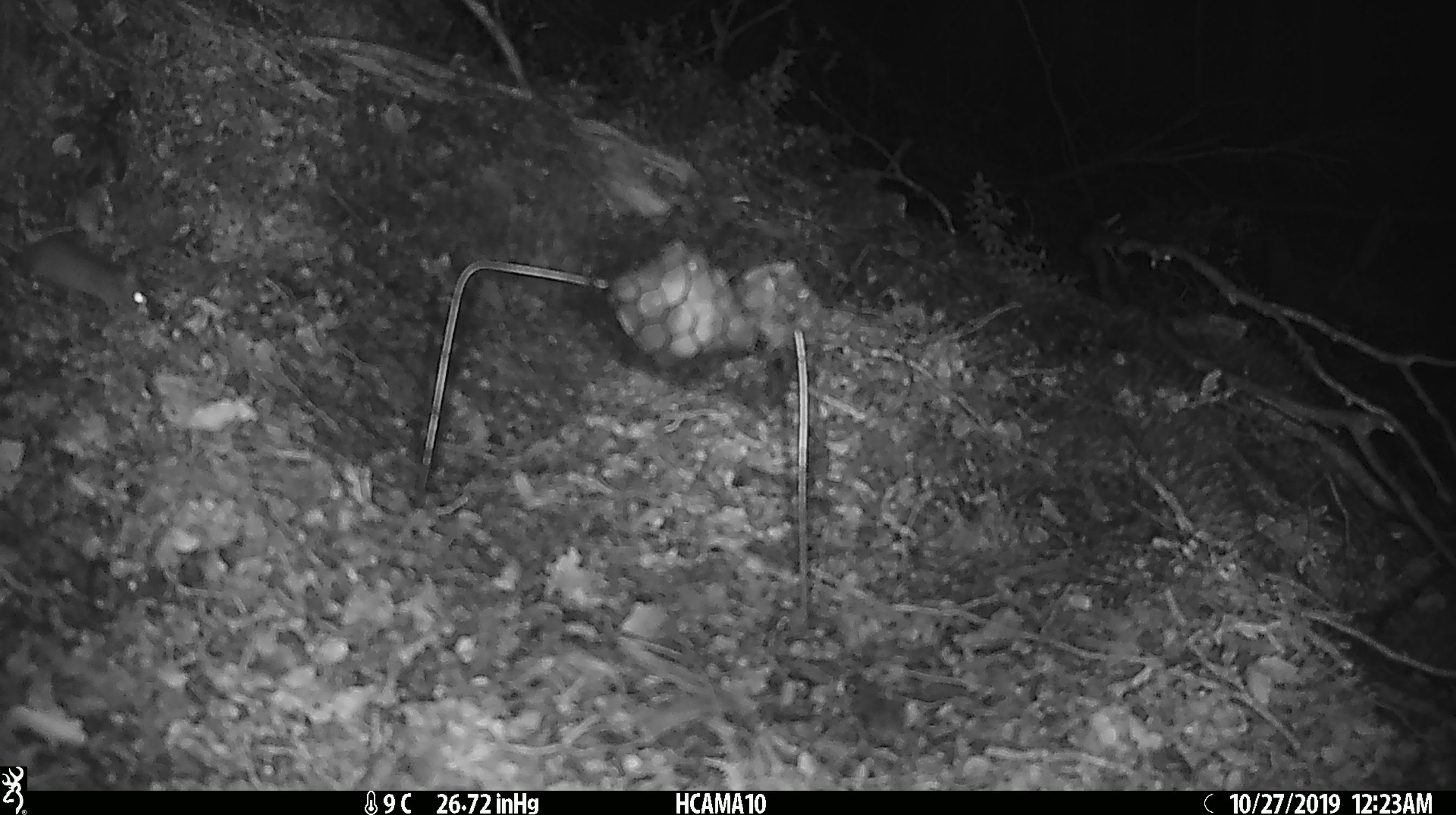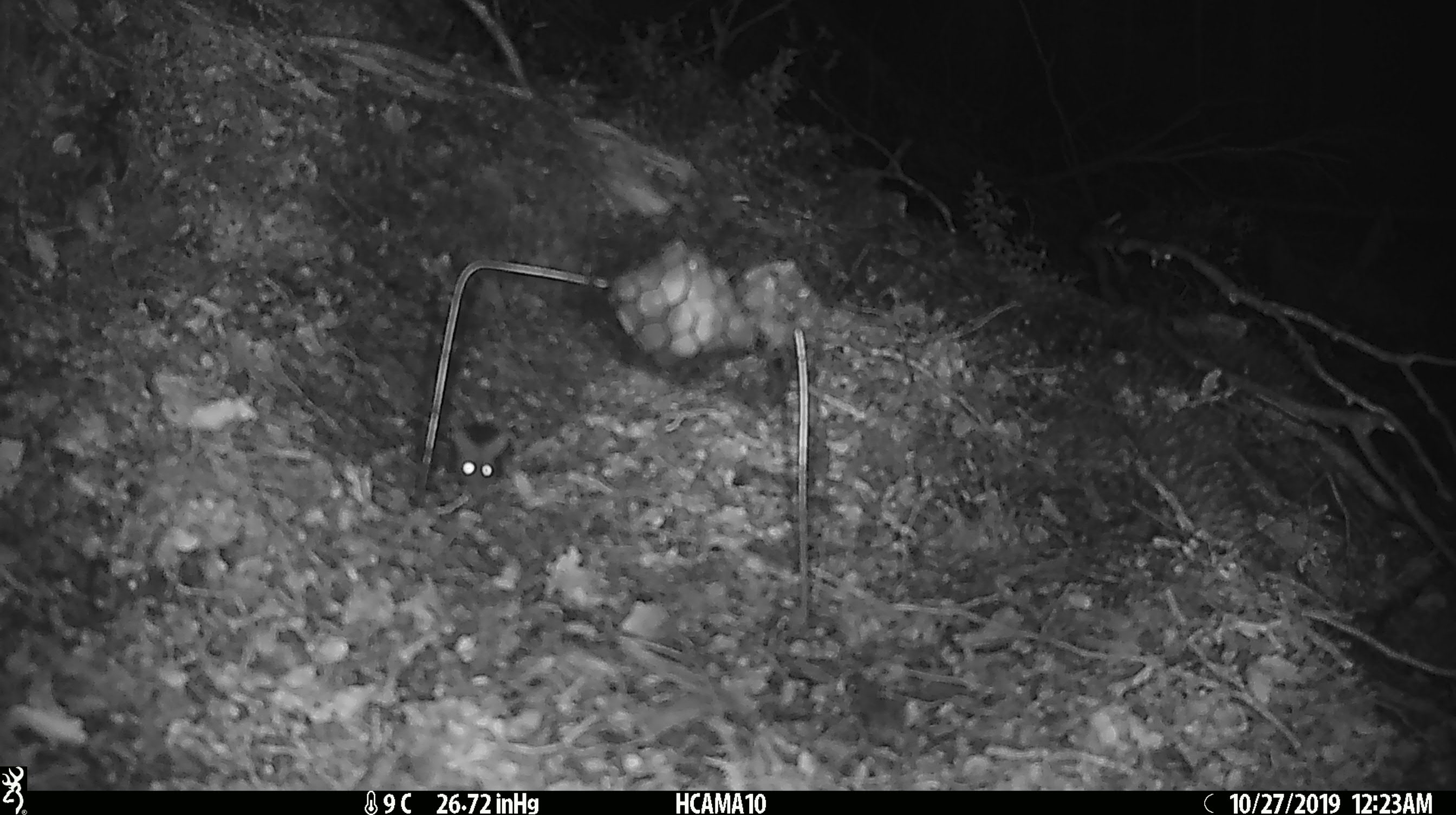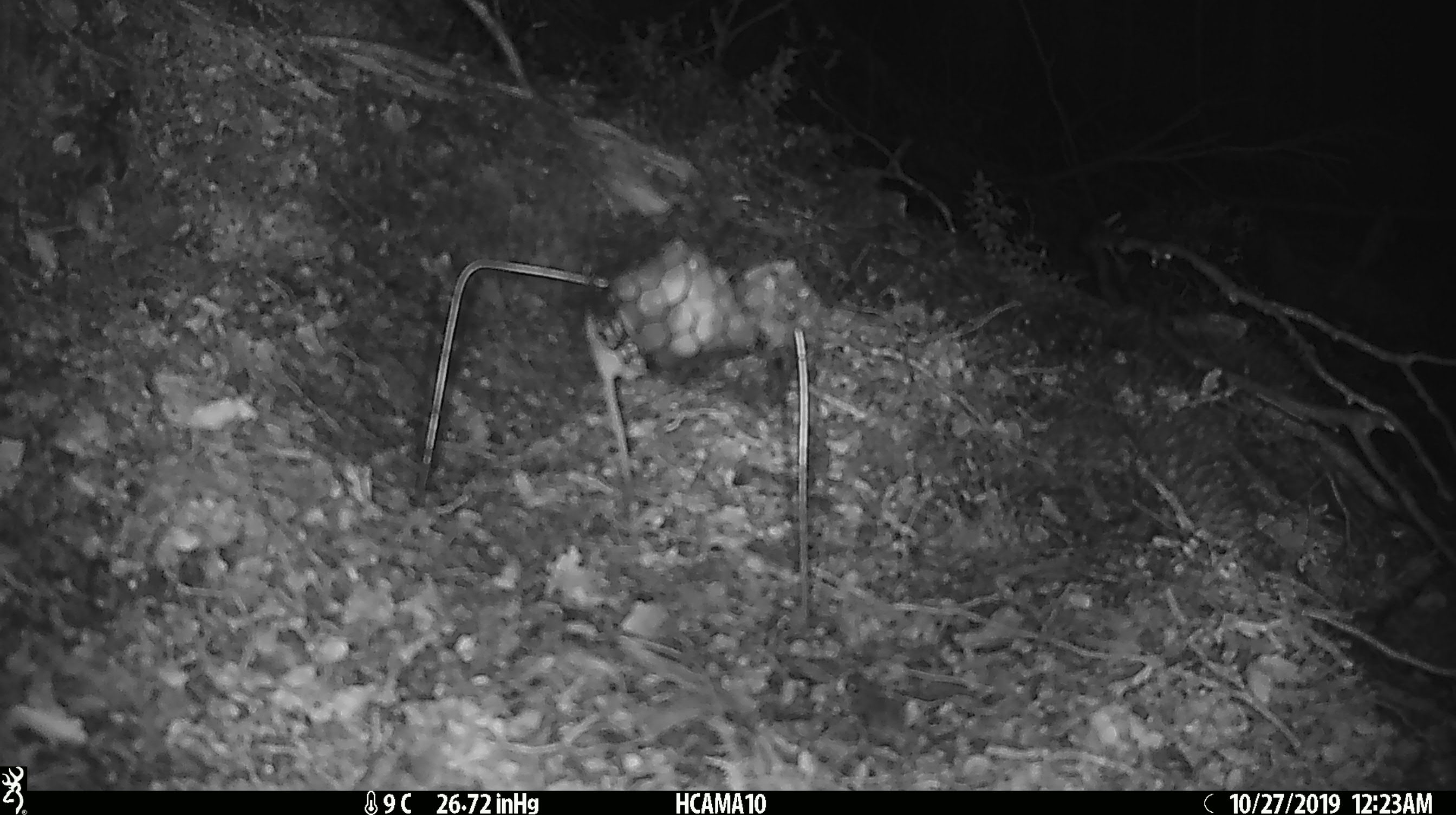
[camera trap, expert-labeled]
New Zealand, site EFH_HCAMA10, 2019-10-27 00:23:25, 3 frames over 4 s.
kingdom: Animalia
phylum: Chordata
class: Mammalia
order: Rodentia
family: Muridae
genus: Mus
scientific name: Mus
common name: mouse